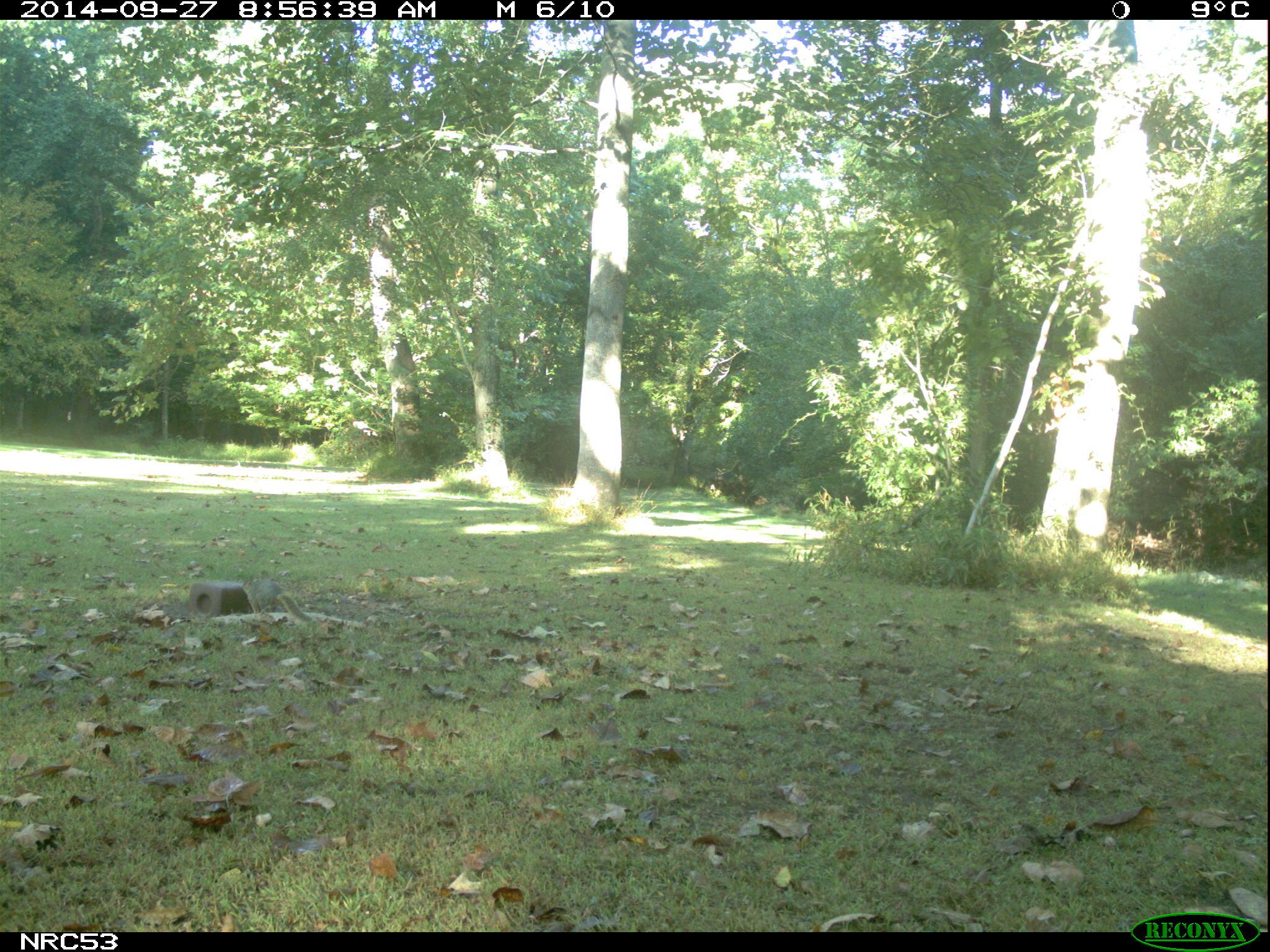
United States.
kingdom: Animalia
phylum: Chordata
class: Mammalia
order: Rodentia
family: Sciuridae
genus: Sciurus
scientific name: Sciurus niger cinereus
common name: eastern fox squirrel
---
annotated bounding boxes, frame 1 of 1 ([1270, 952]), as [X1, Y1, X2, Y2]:
Eastern Fox Squirrel: [230, 569, 317, 627]